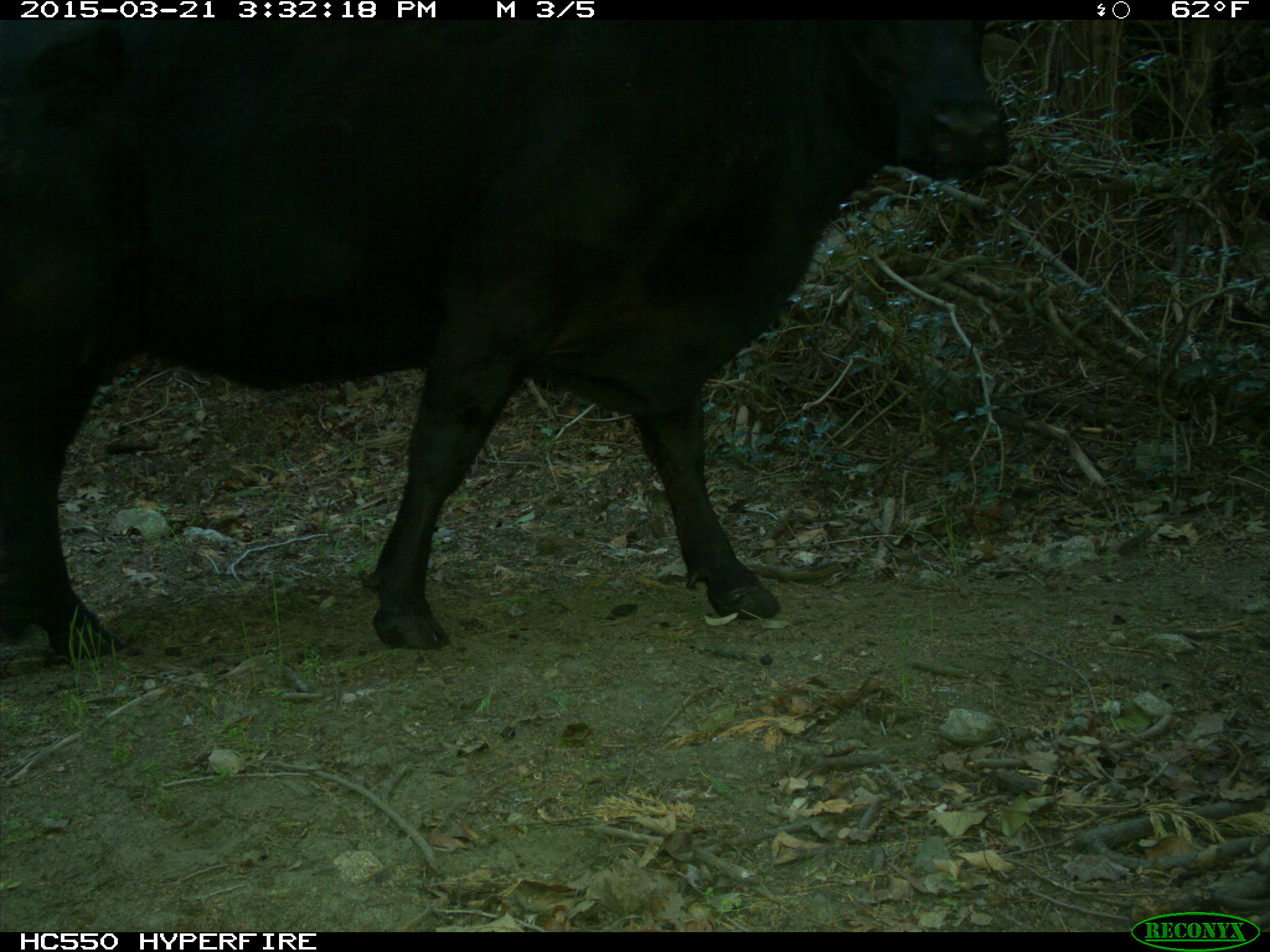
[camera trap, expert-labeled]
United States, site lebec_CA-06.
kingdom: Animalia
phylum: Chordata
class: Mammalia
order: Artiodactyla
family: Bovidae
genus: Bos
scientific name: Bos taurus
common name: domestic cow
Bos taurus (domestic cow).